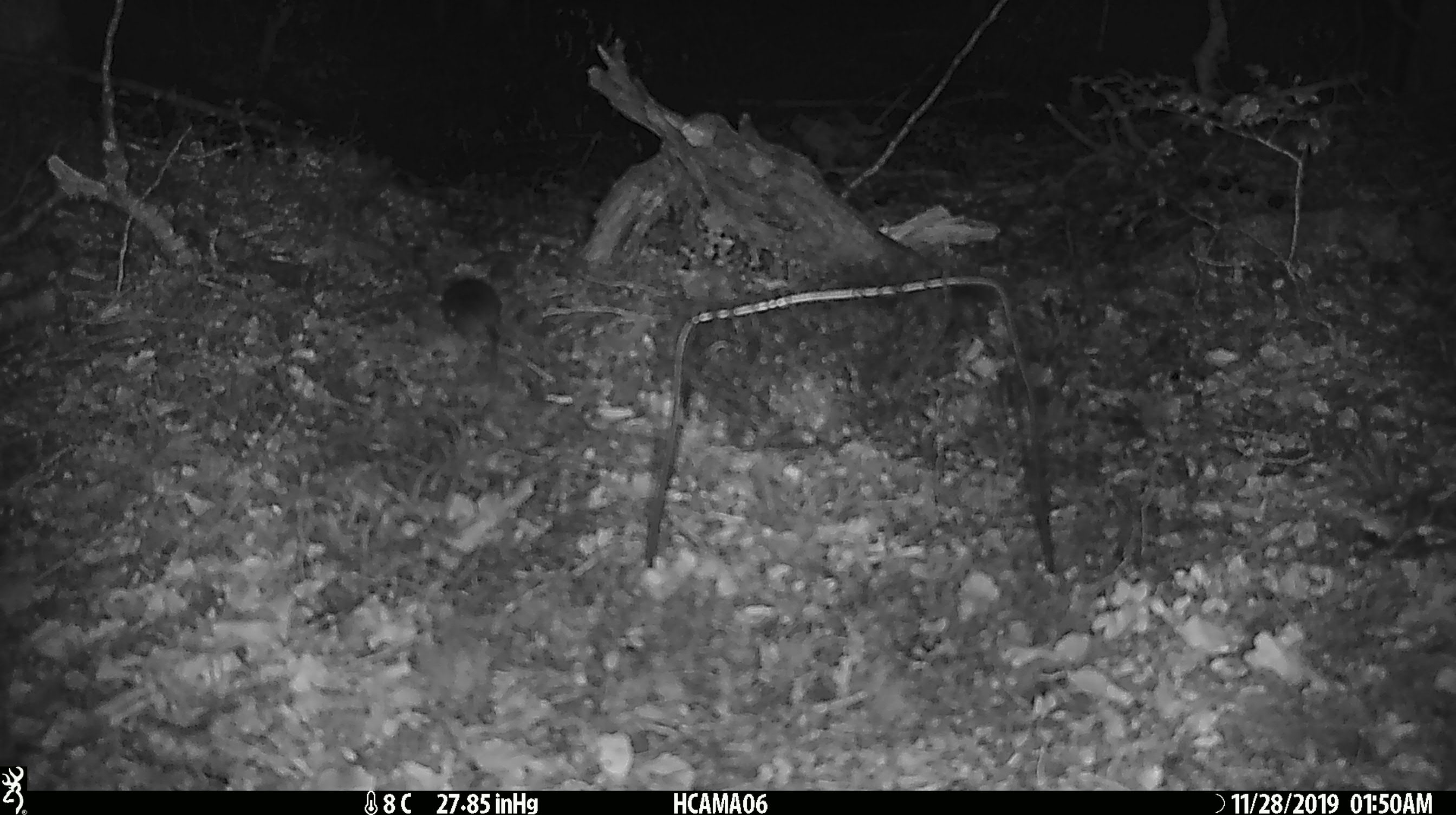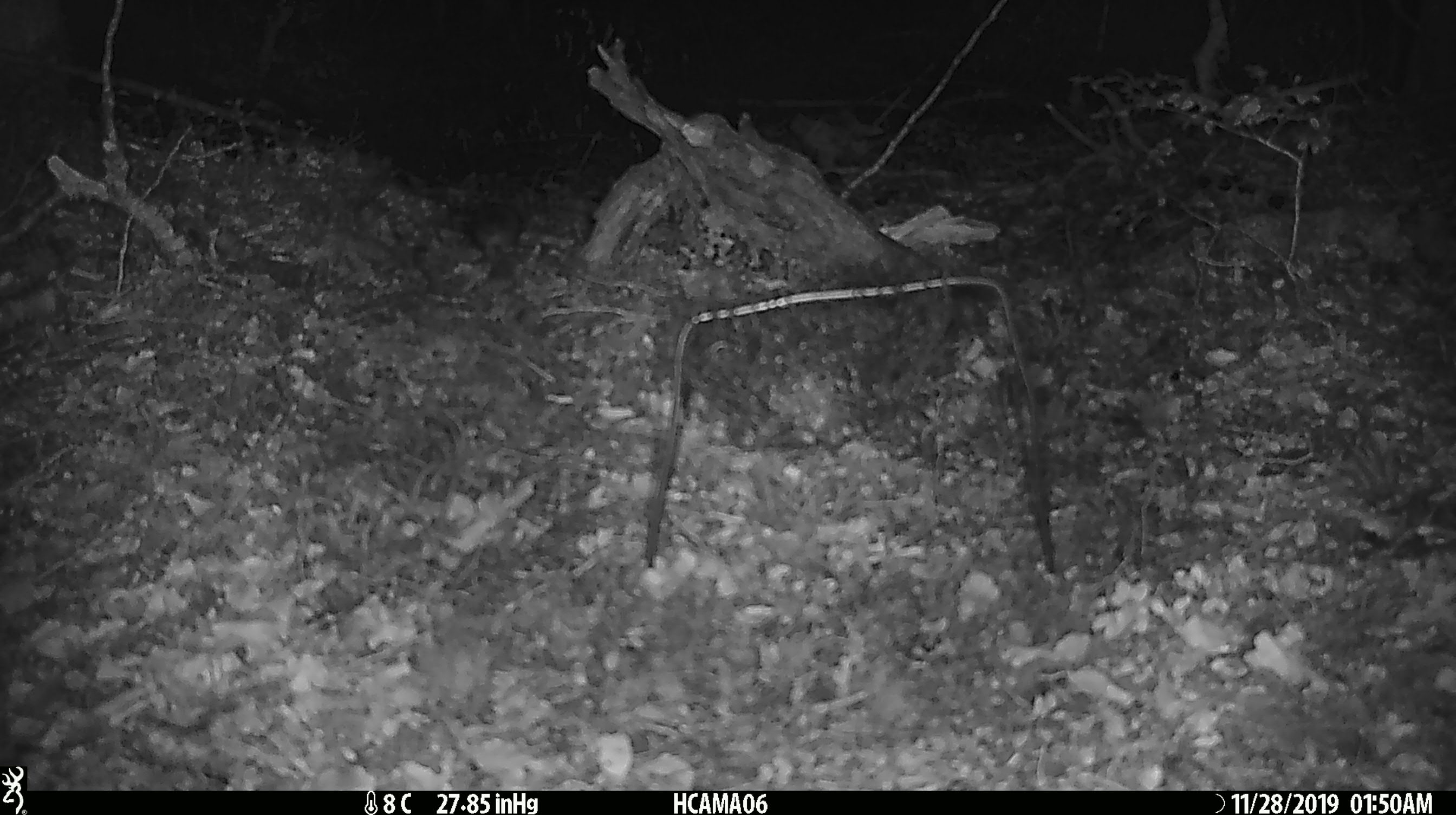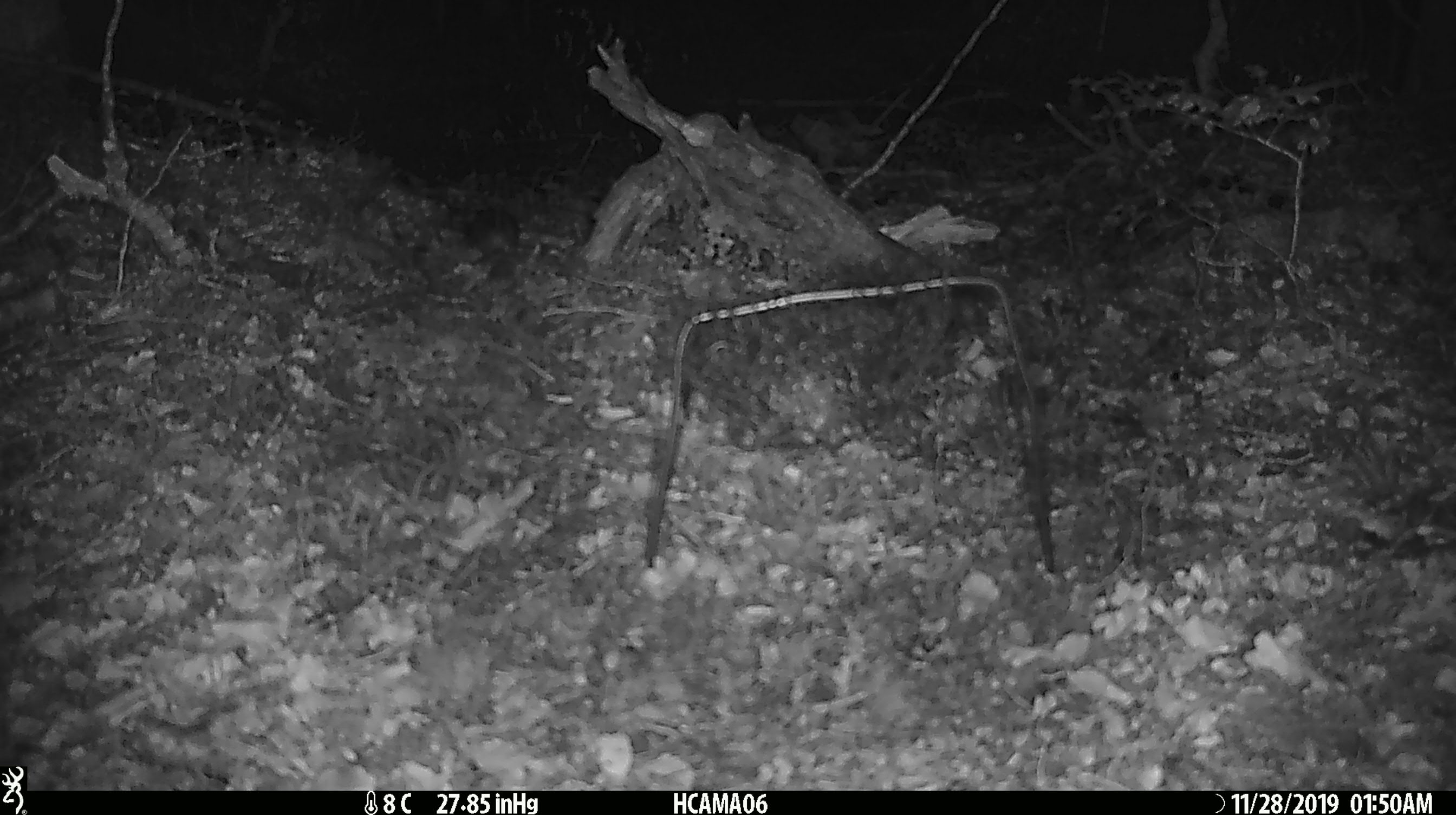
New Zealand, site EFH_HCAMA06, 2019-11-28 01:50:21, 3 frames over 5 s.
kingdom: Animalia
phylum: Chordata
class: Mammalia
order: Rodentia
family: Muridae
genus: Mus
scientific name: Mus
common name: mouse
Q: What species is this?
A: Mouse (Mus).